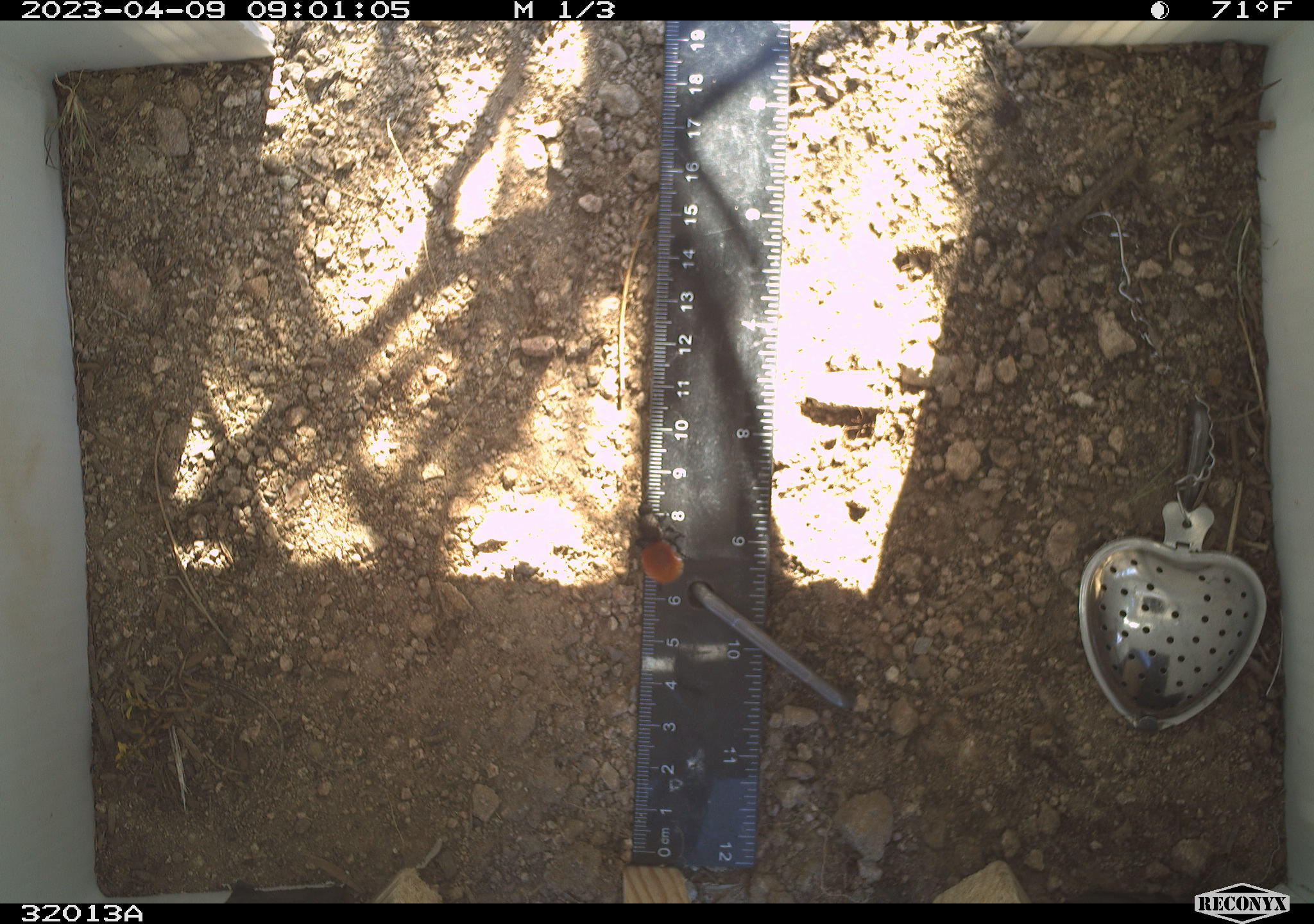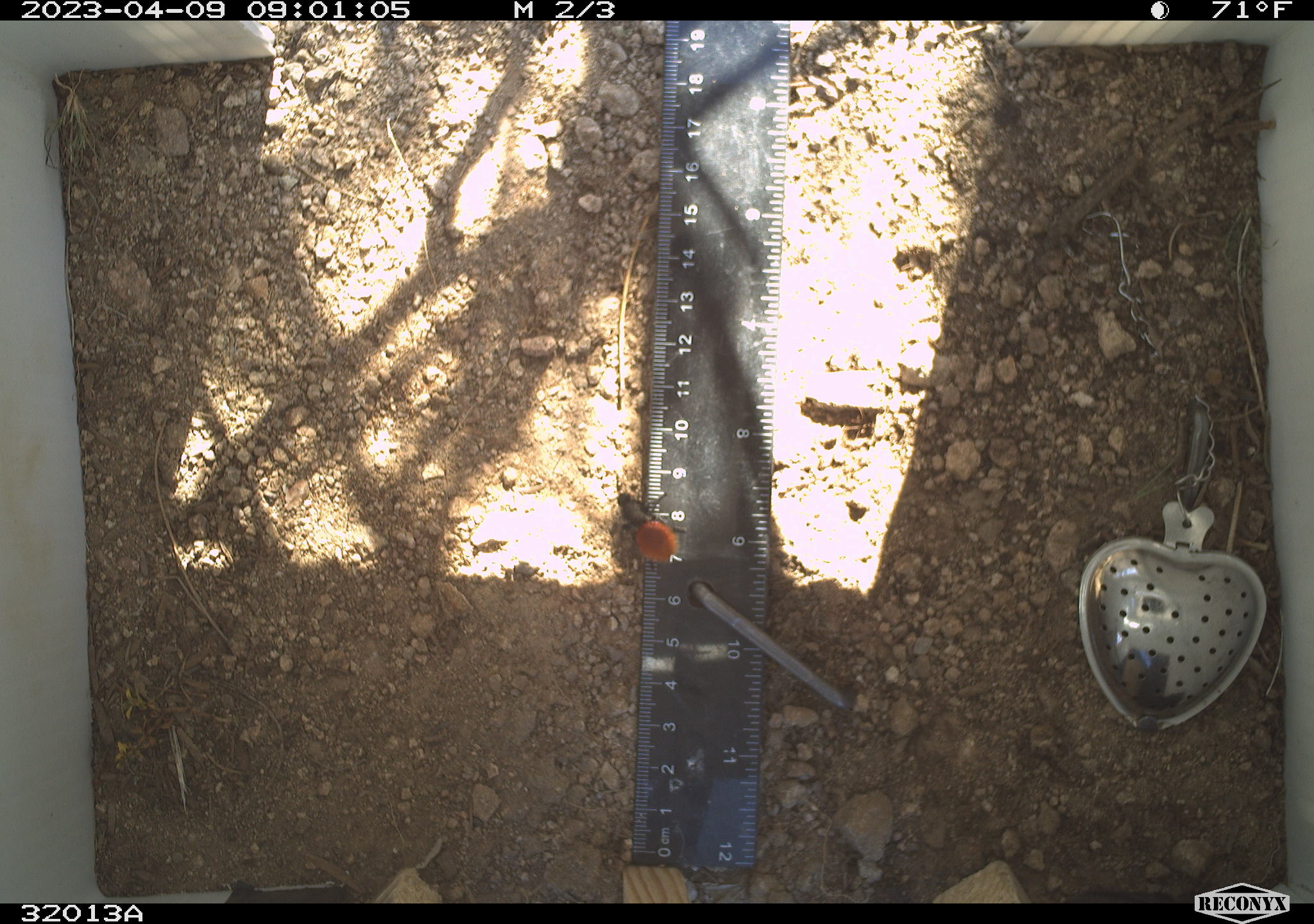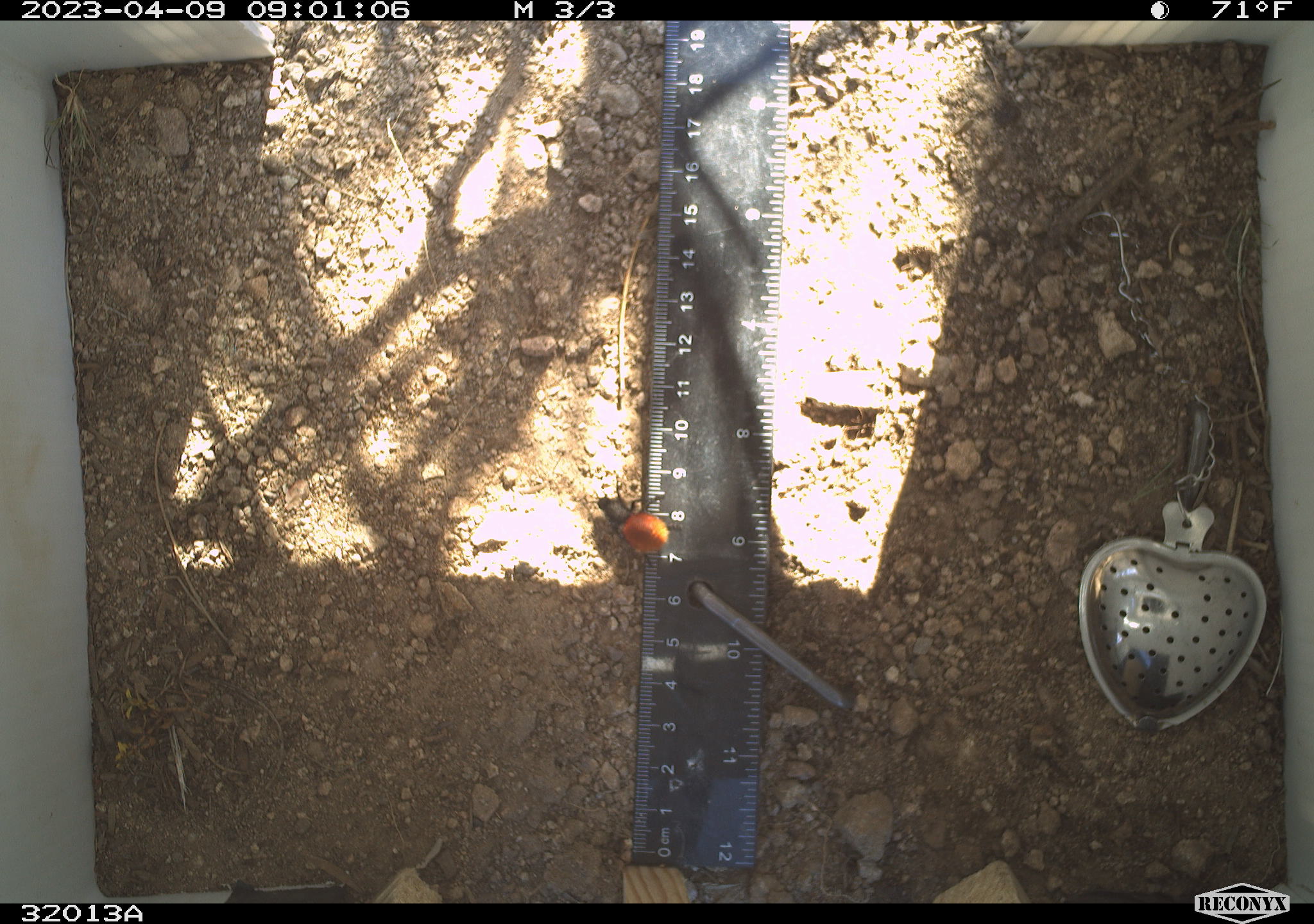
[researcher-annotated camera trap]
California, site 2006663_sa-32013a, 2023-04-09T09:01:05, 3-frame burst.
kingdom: Animalia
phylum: Arthropoda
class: Insecta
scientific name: Insecta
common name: insect